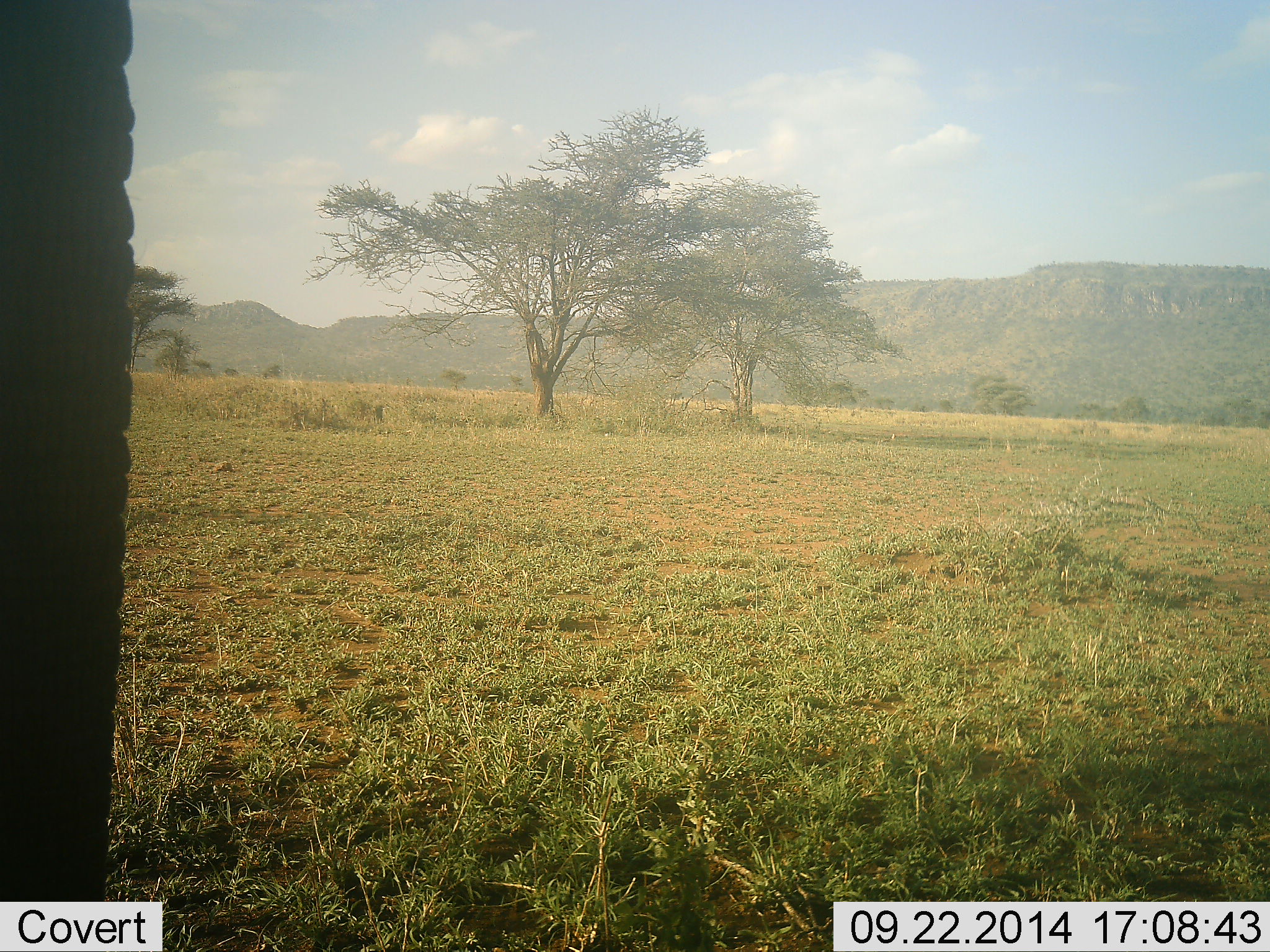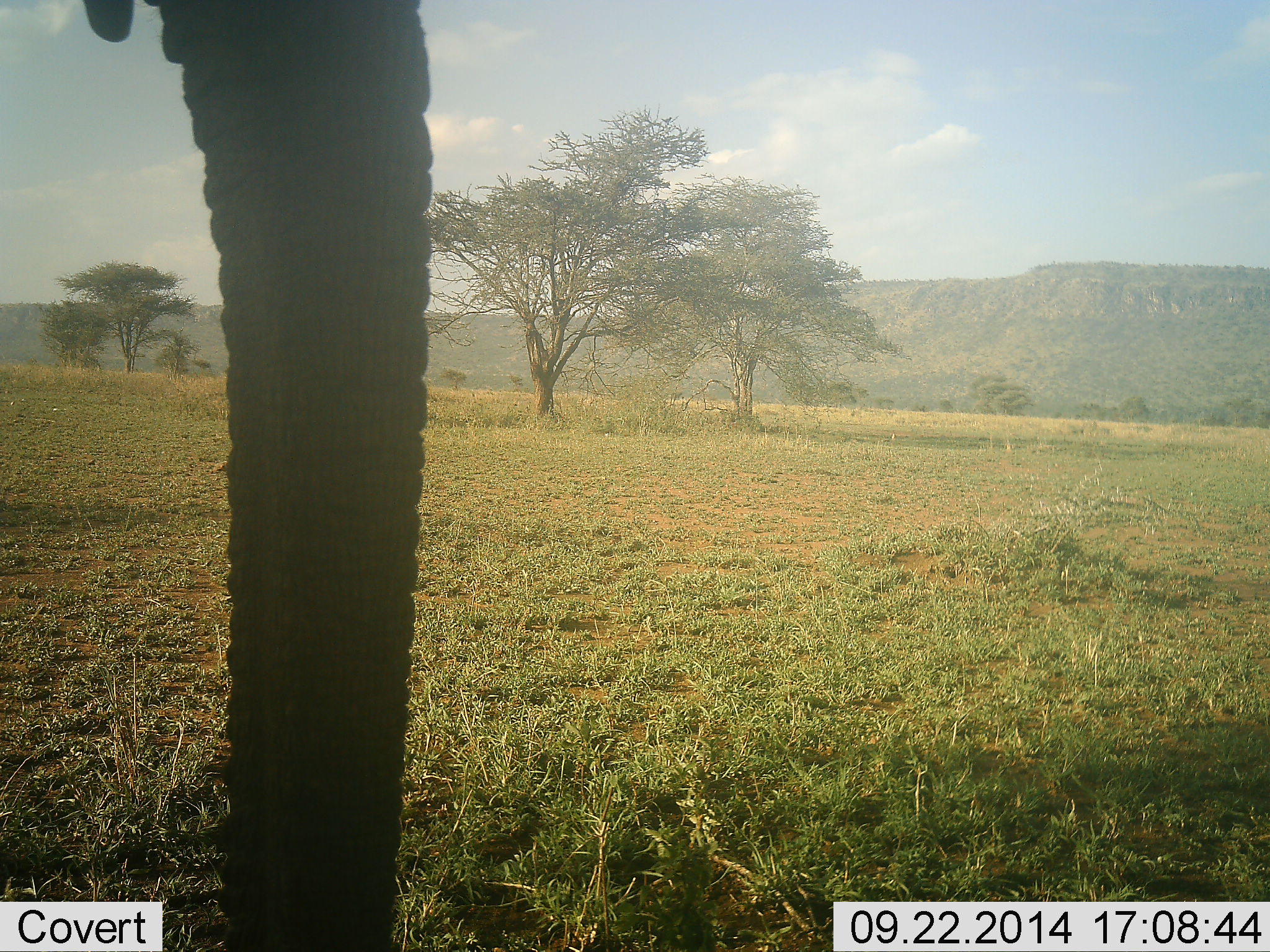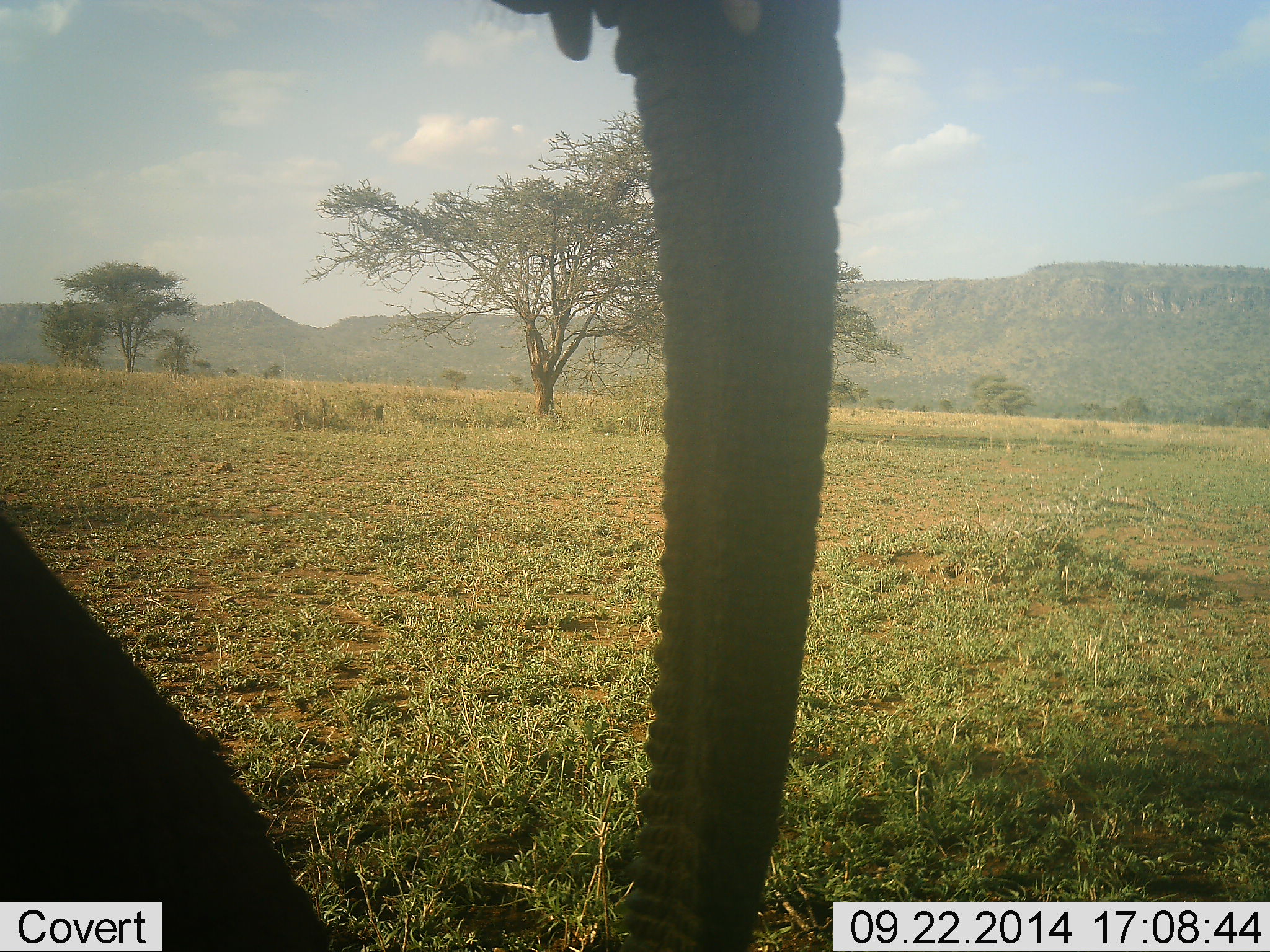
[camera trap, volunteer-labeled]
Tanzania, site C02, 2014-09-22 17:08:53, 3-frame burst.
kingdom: Animalia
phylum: Chordata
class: Mammalia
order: Proboscidea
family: Elephantidae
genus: Loxodonta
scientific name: Loxodonta africana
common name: african bush elephant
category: elephant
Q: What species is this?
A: Elephant (african bush elephant) (Loxodonta africana).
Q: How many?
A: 1.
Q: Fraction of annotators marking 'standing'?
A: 10%.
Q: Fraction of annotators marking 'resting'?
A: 0%.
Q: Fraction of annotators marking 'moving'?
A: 80%.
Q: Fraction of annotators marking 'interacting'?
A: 0%.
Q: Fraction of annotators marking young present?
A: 0%.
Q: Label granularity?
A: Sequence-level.